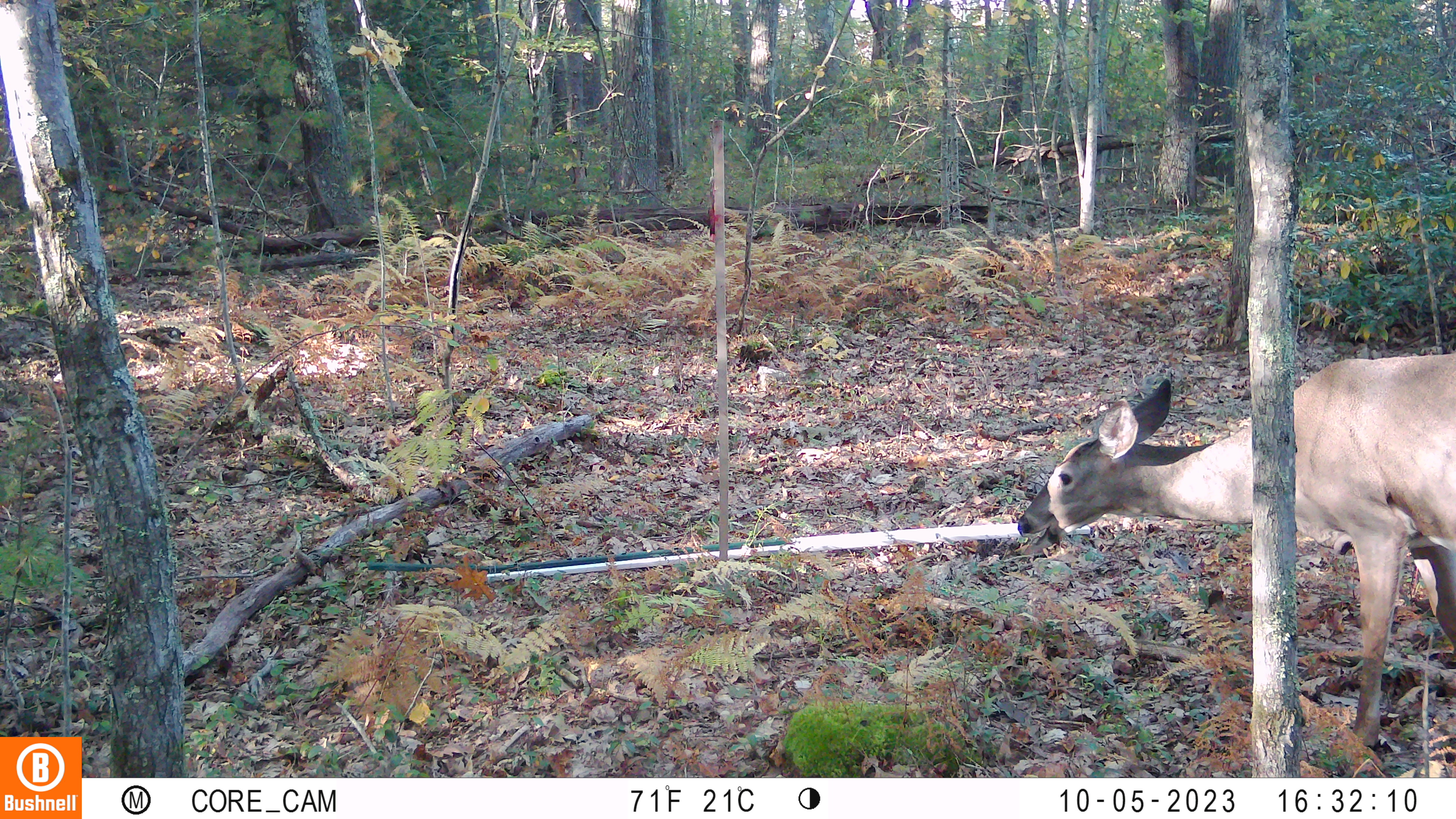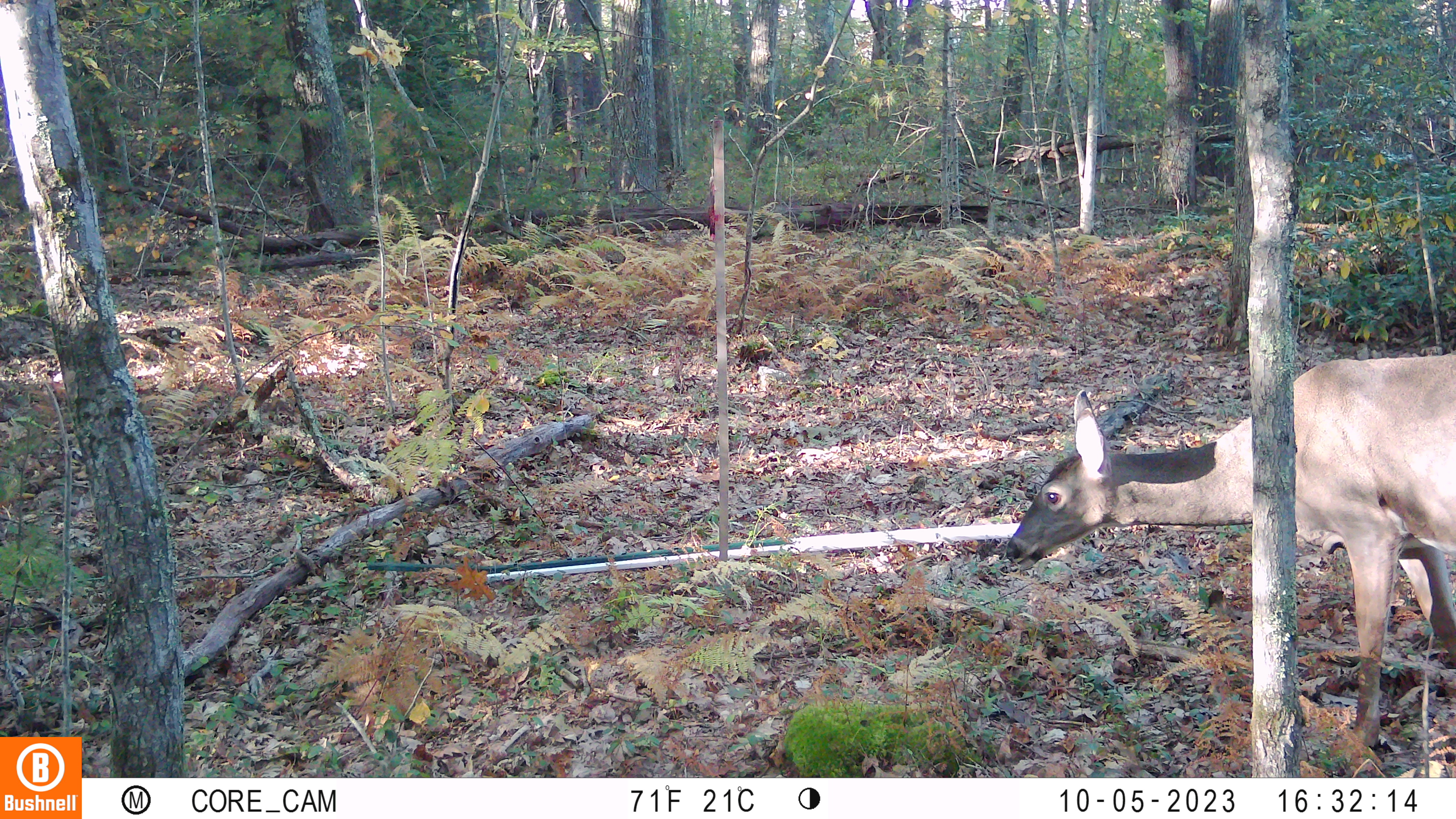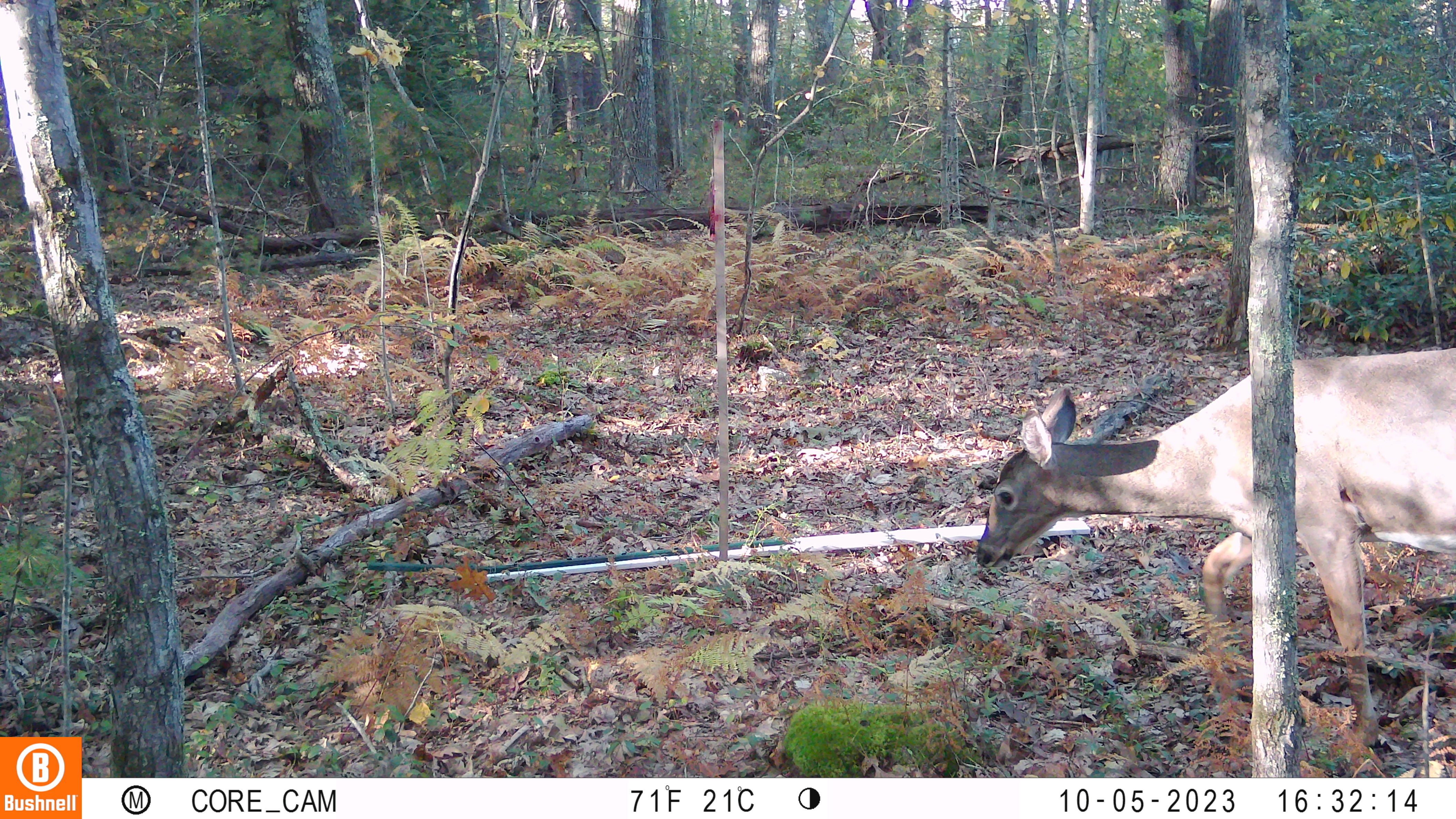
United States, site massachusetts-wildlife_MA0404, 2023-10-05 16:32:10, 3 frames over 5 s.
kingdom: Animalia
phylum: Chordata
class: Mammalia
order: Artiodactyla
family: Cervidae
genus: Odocoileus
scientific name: Odocoileus virginianus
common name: white-tailed deer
White-tailed deer (Odocoileus virginianus).